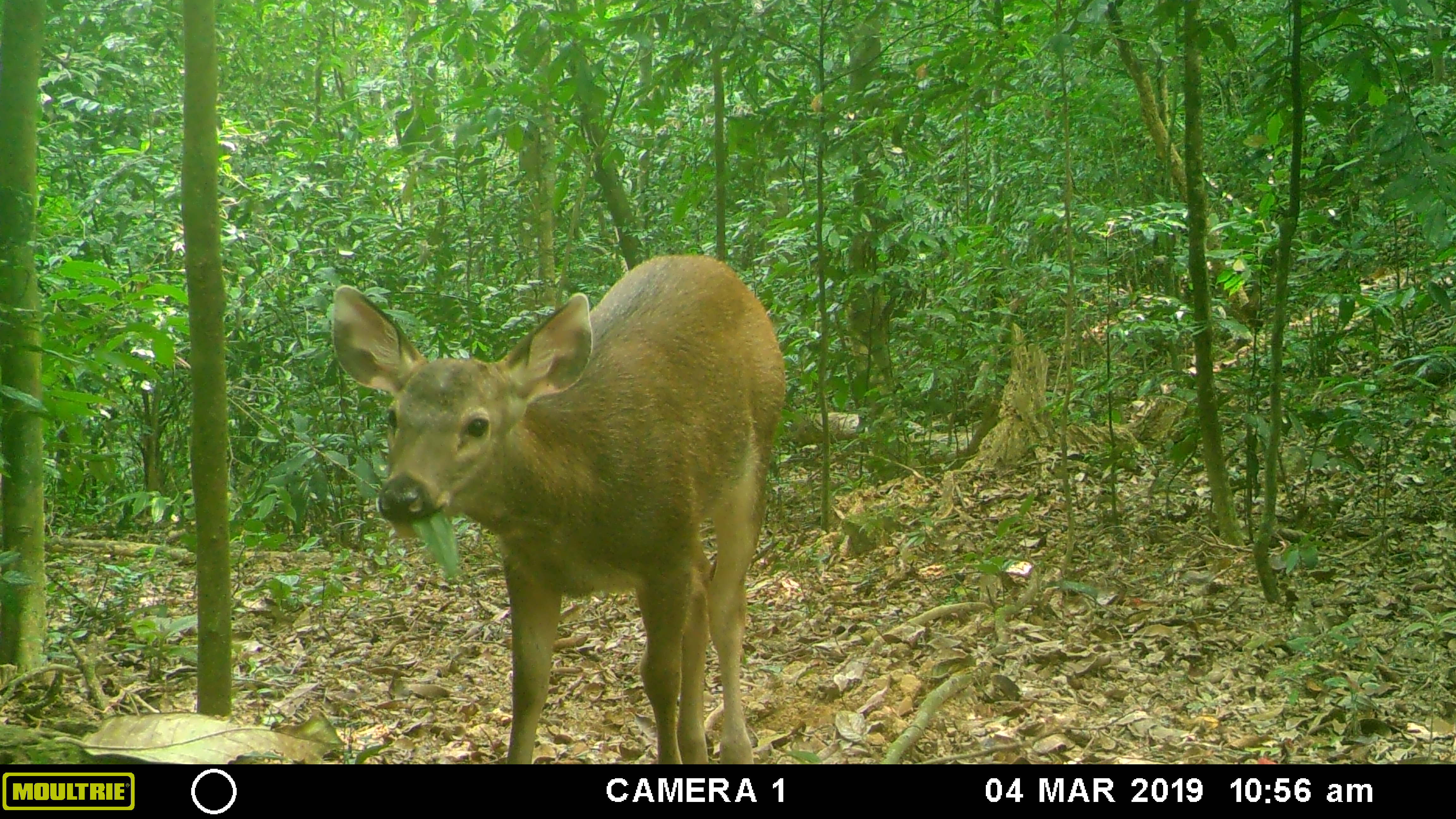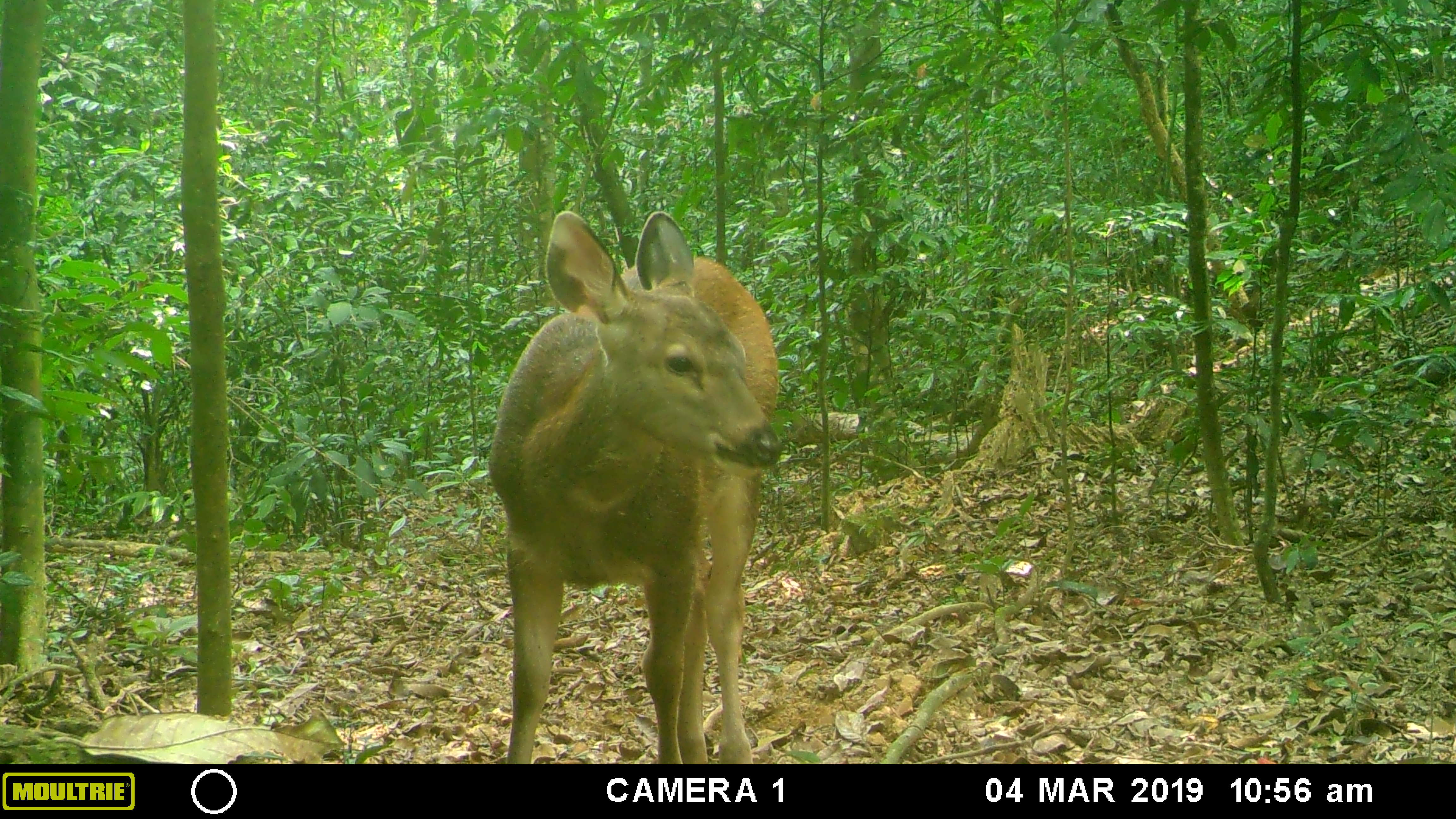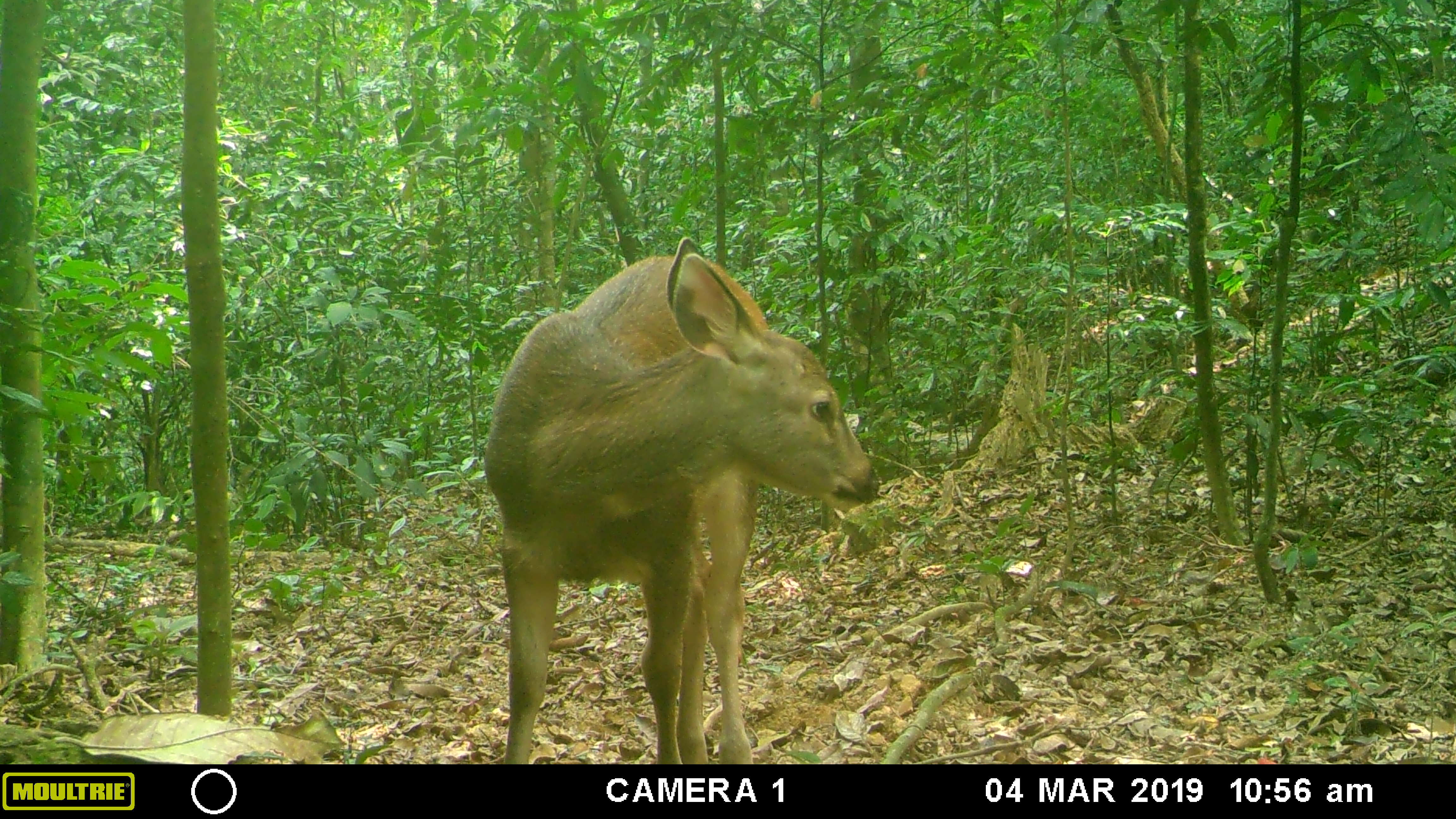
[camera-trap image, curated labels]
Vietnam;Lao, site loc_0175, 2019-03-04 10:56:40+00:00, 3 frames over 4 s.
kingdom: Animalia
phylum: Chordata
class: Mammalia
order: Artiodactyla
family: Cervidae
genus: Rusa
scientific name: Rusa unicolor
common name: sambar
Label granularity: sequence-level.